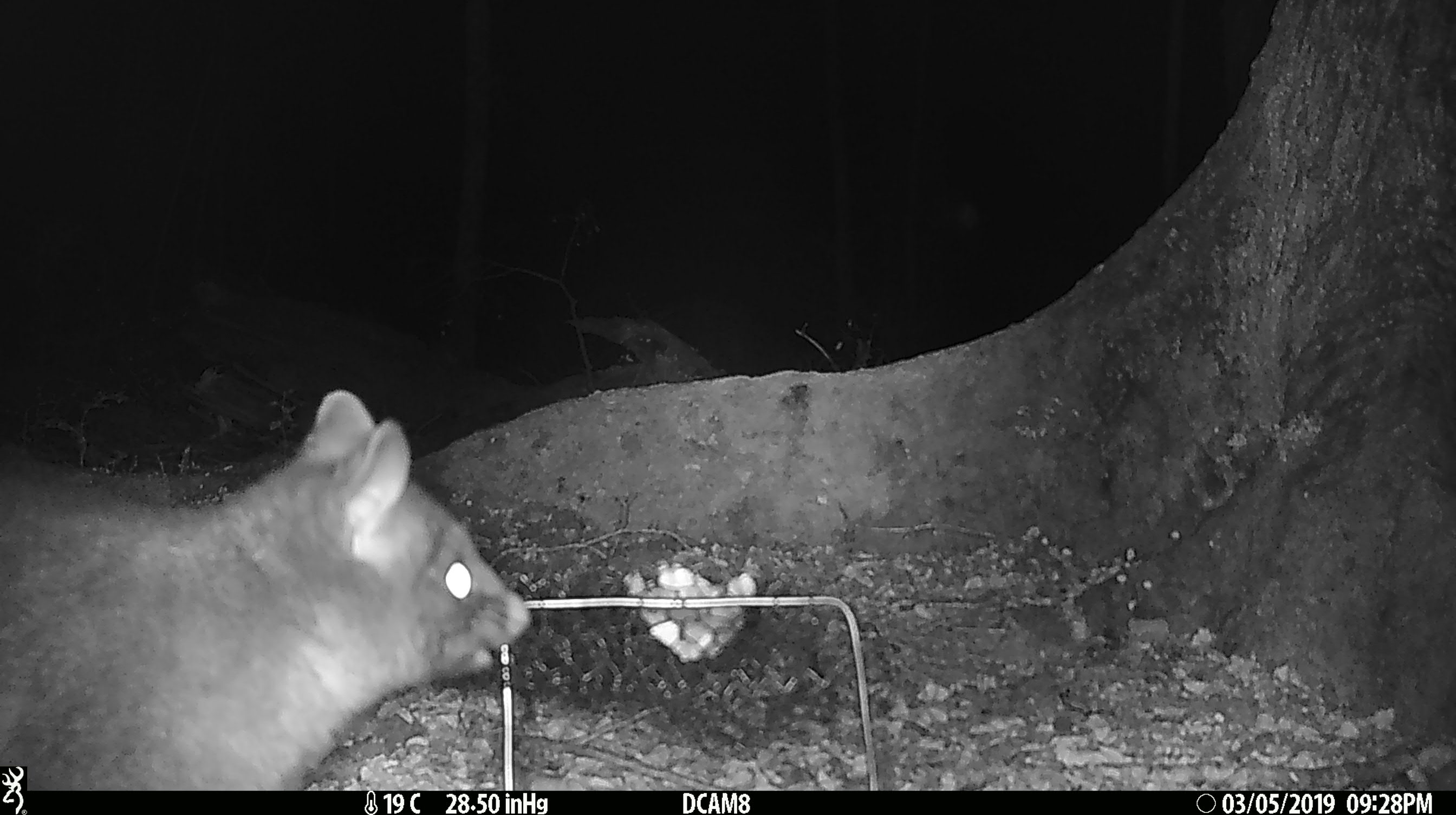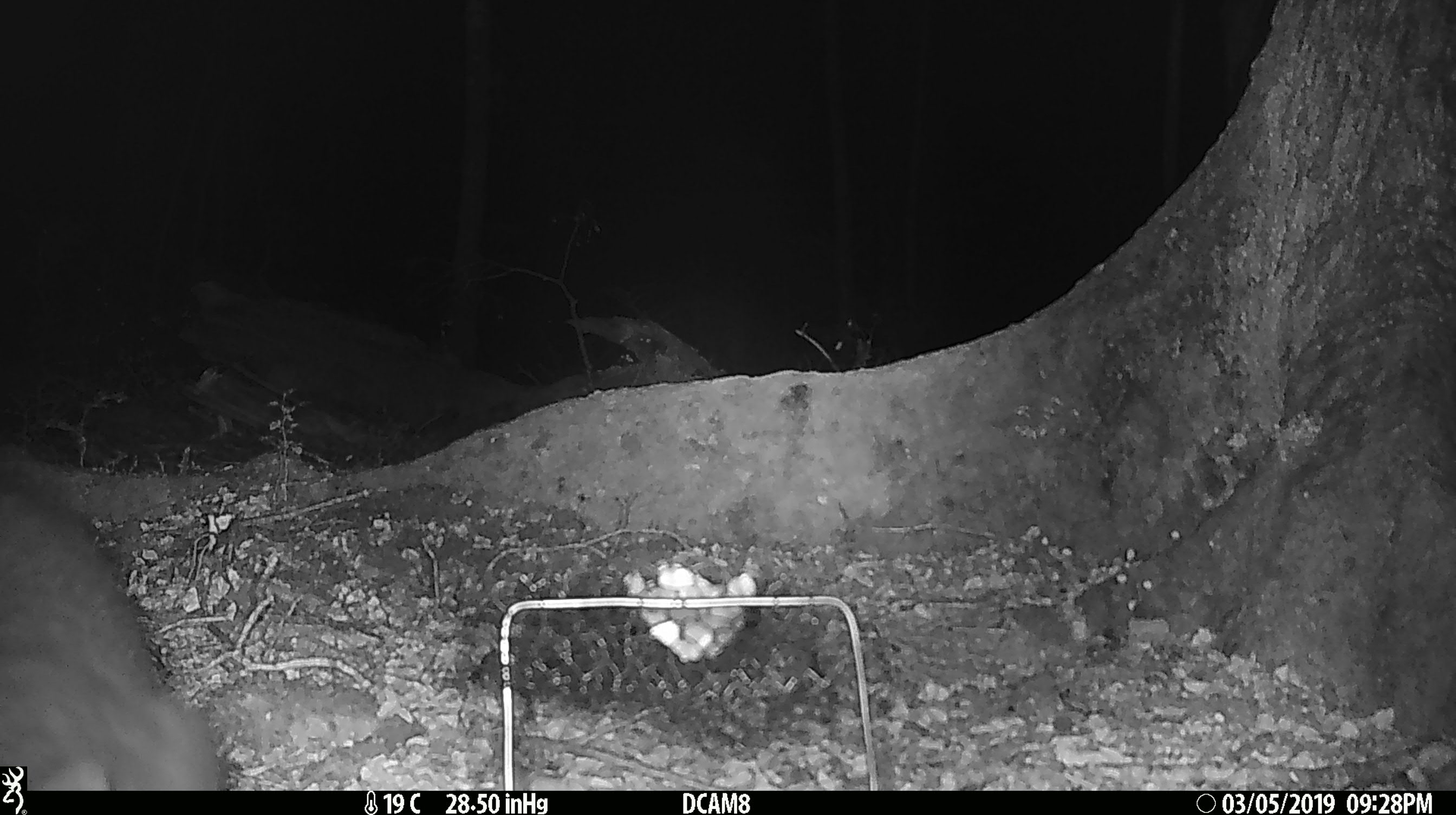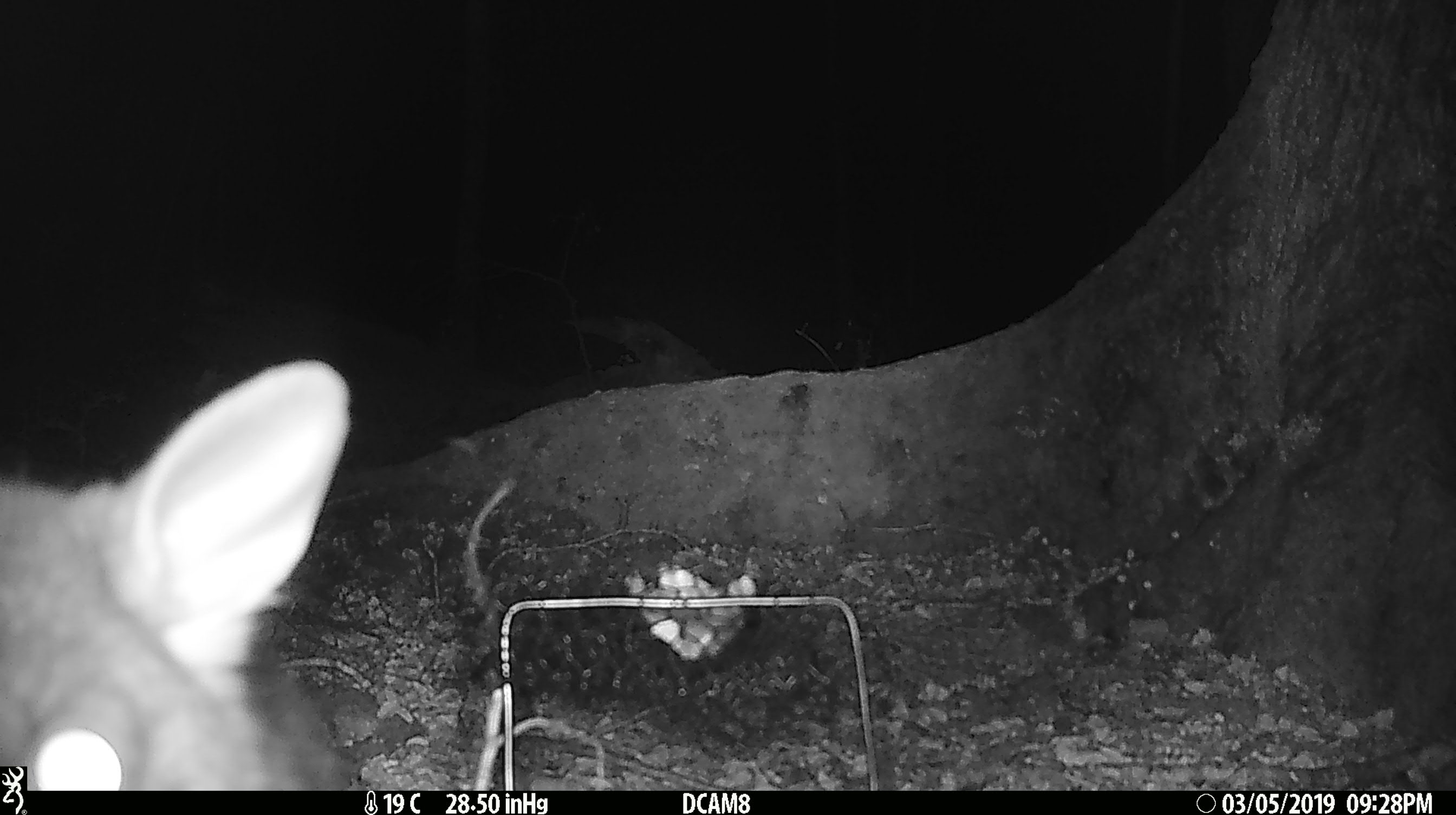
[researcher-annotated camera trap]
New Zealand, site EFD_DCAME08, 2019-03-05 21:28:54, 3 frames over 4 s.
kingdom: Animalia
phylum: Chordata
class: Mammalia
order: Diprotodontia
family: Phalangeridae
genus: Trichosurus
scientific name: Trichosurus vulpecula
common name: common brushtail possum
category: possum